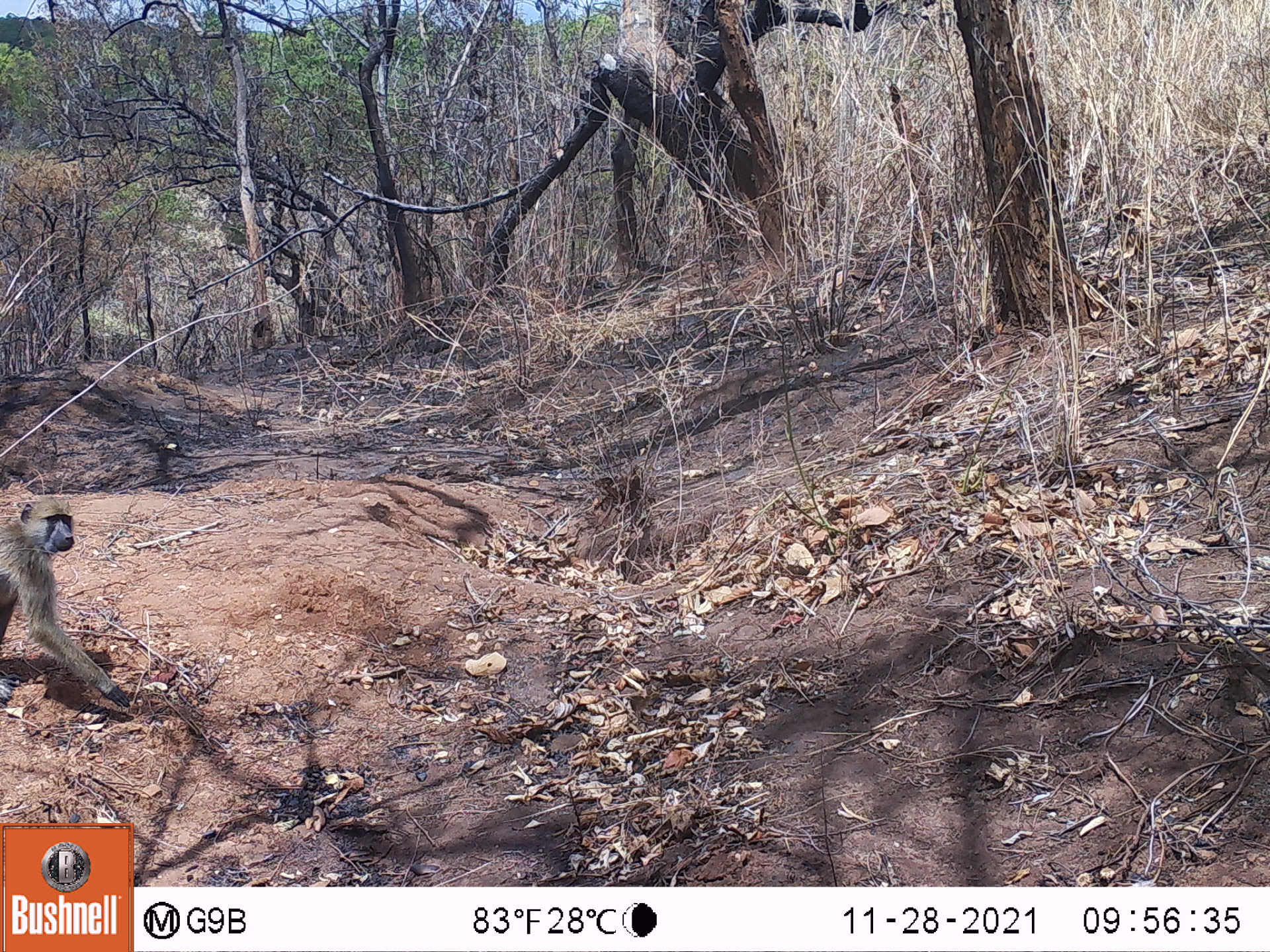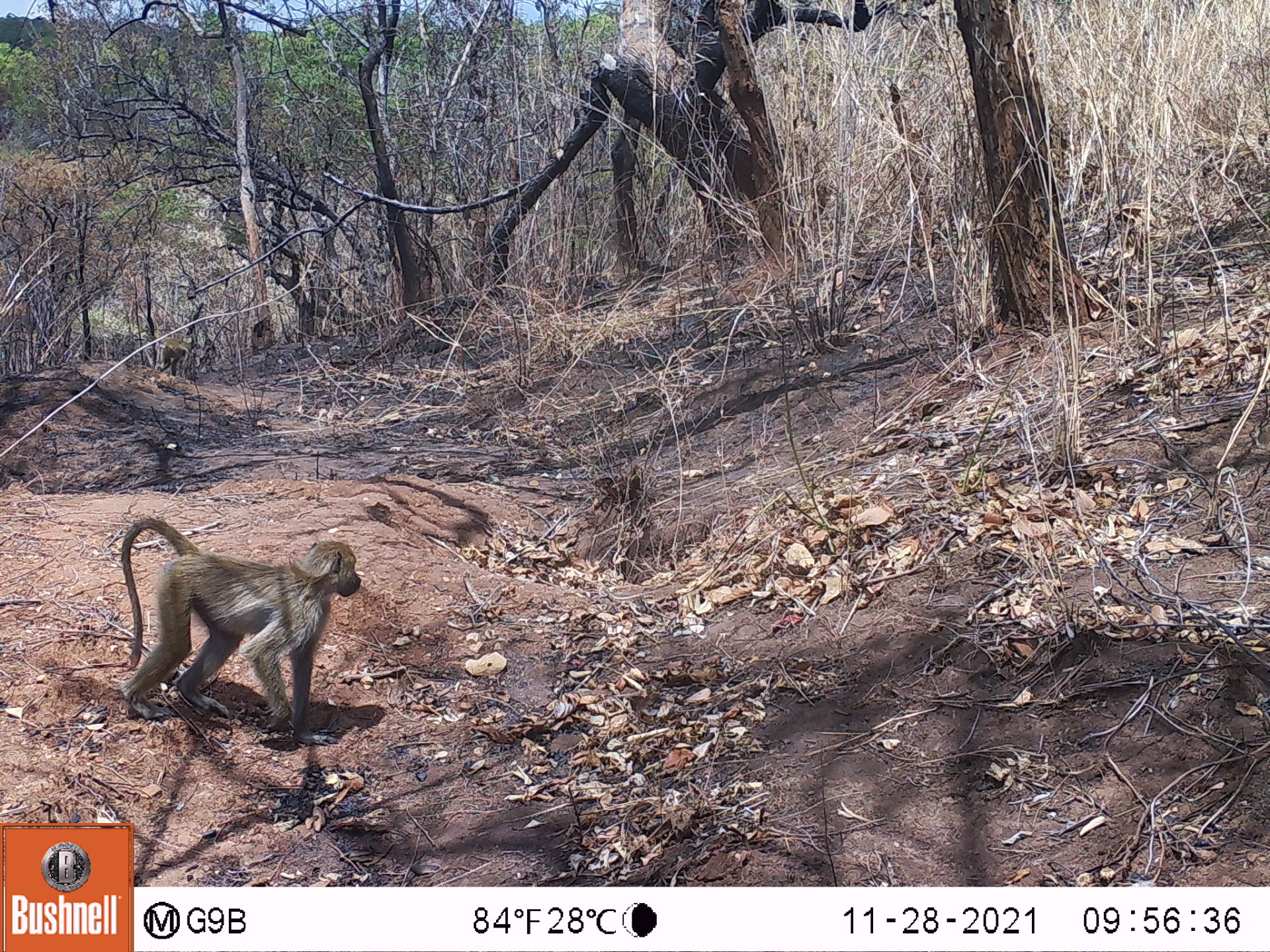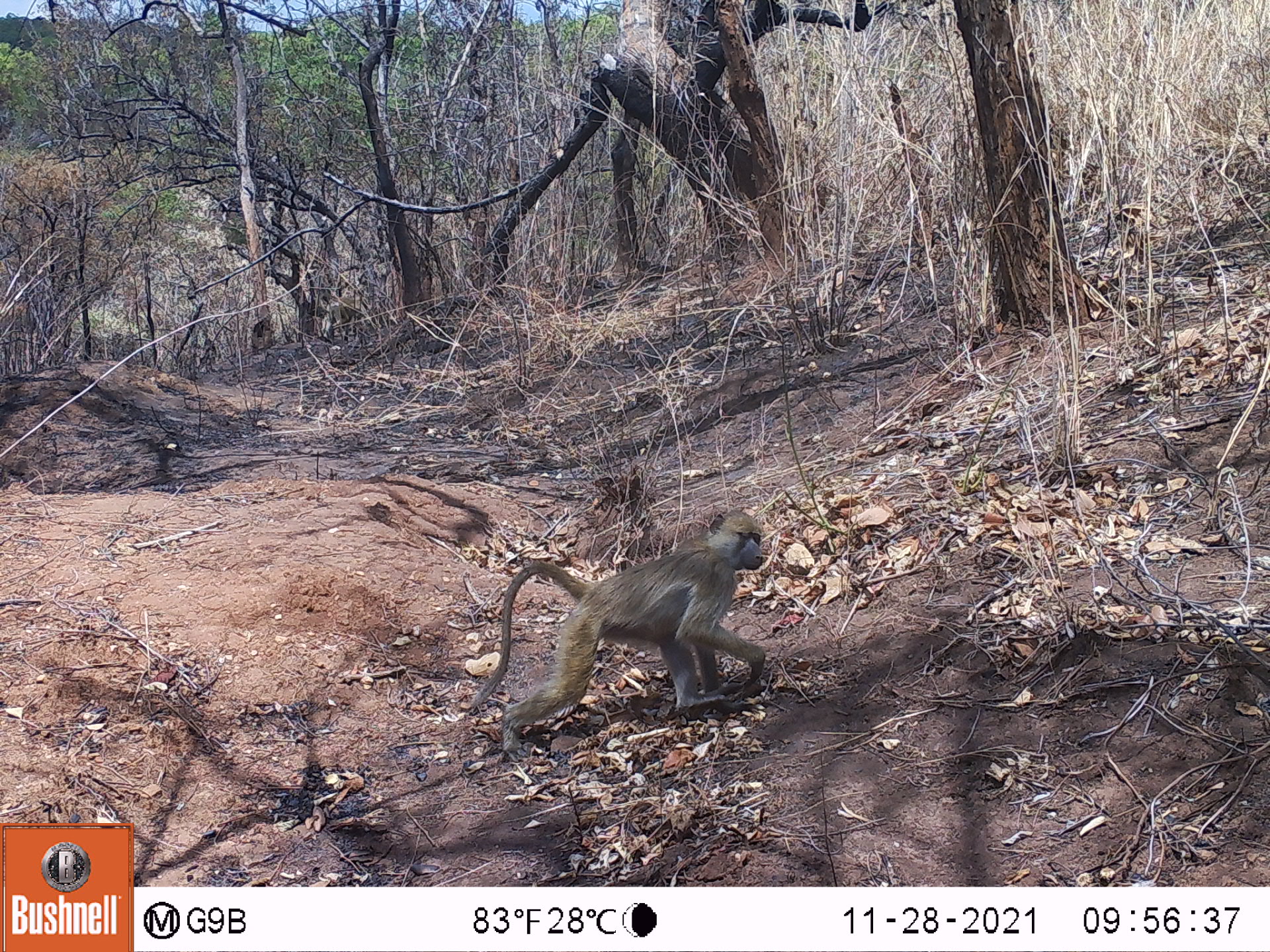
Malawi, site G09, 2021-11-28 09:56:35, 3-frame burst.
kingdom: Animalia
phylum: Chordata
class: Mammalia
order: Primates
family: Cercopithecidae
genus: Papio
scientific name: Papio cynocephalus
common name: yellow baboon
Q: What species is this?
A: Yellow baboon (Papio cynocephalus).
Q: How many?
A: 1.